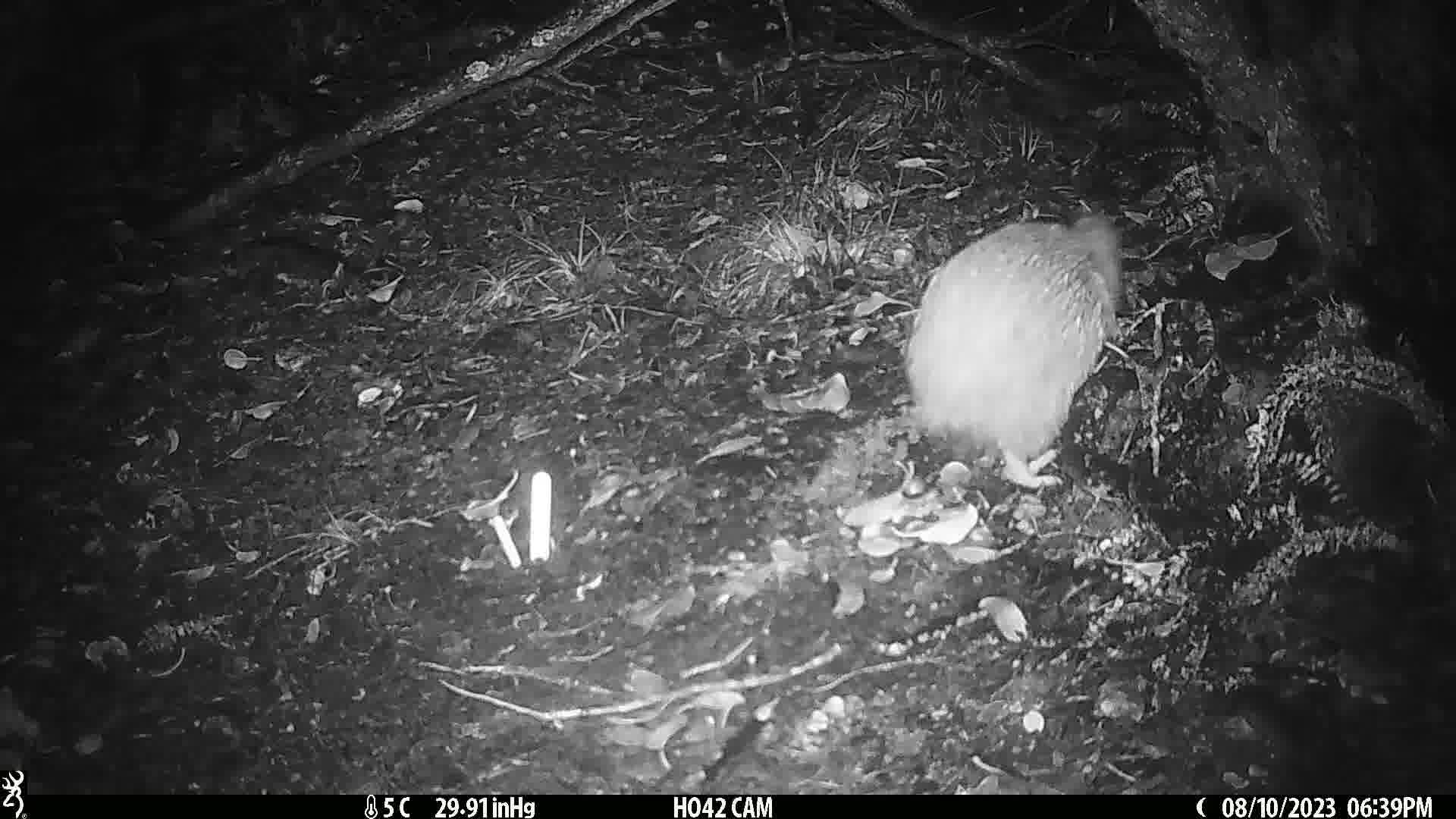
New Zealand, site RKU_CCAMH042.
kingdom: Animalia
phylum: Chordata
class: Aves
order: Apterygiformes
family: Apterygidae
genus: Apteryx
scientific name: Apteryx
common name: kiwi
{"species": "kiwi (Apteryx)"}